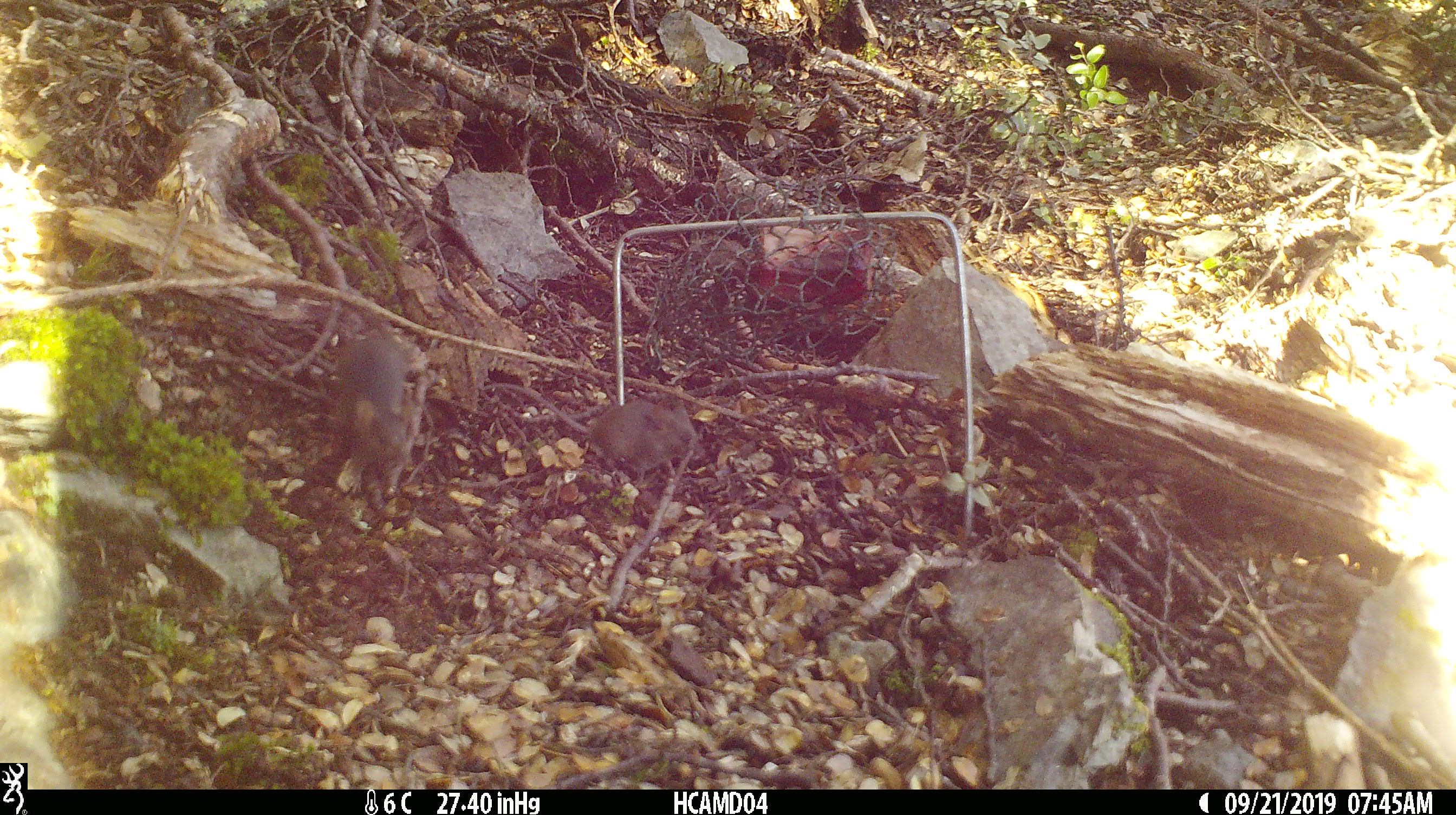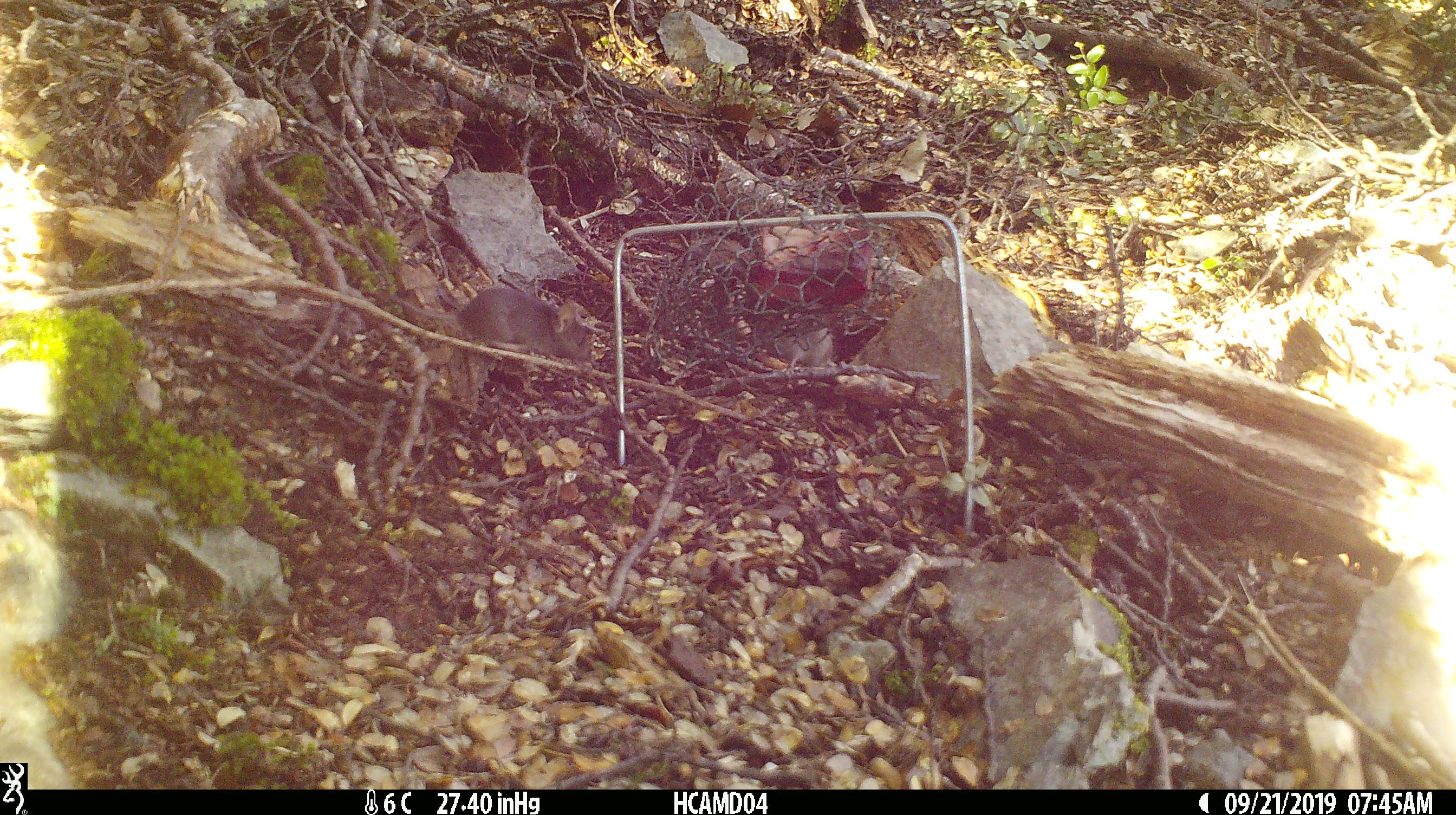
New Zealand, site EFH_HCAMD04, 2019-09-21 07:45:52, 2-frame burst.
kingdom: Animalia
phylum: Chordata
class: Mammalia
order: Rodentia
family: Muridae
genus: Mus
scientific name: Mus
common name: mouse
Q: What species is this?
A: Mouse (Mus).